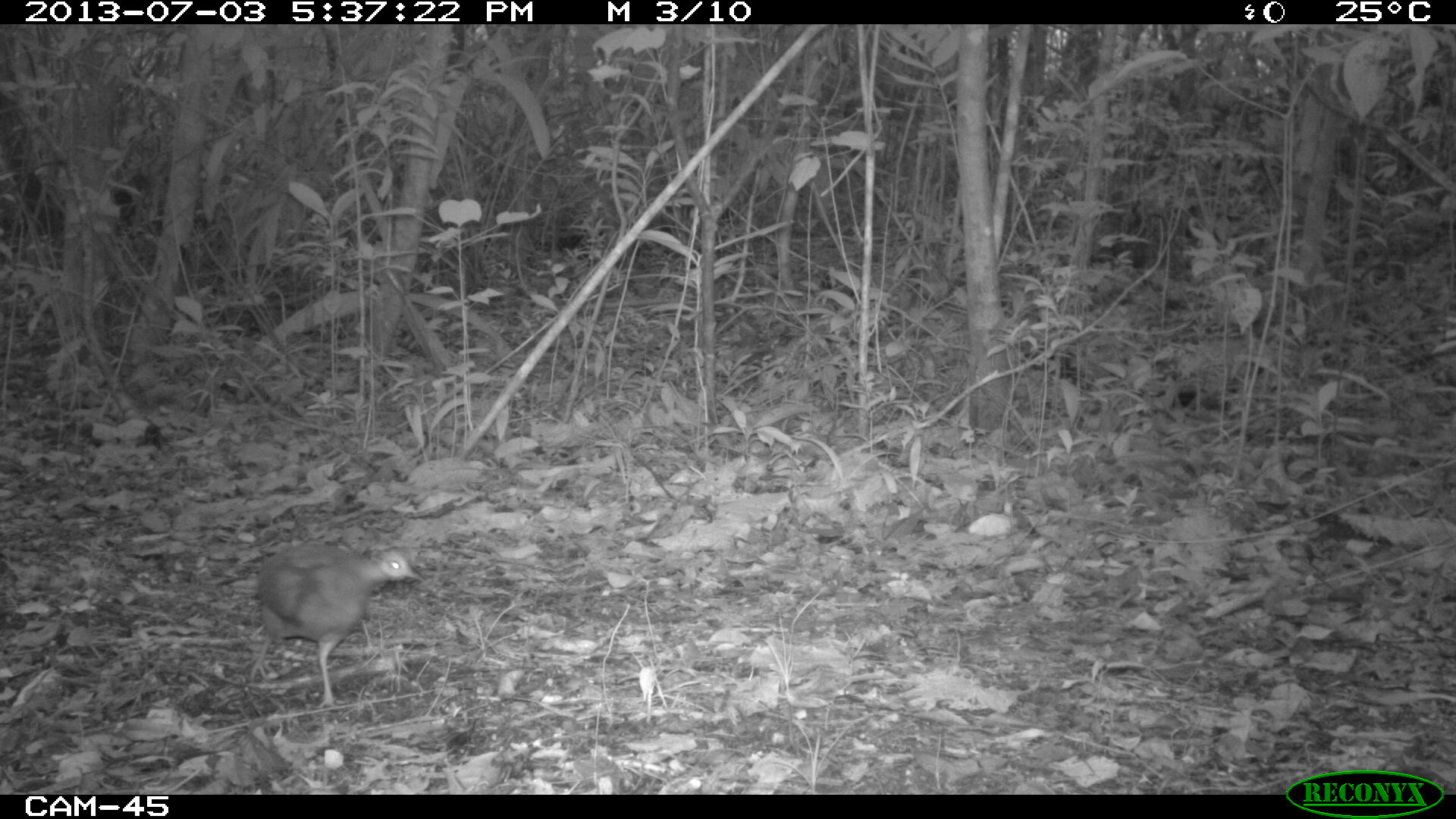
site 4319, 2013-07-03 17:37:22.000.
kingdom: Animalia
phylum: Chordata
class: Aves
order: Tinamiformes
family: Tinamidae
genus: Tinamus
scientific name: Tinamus major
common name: great tinamou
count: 1